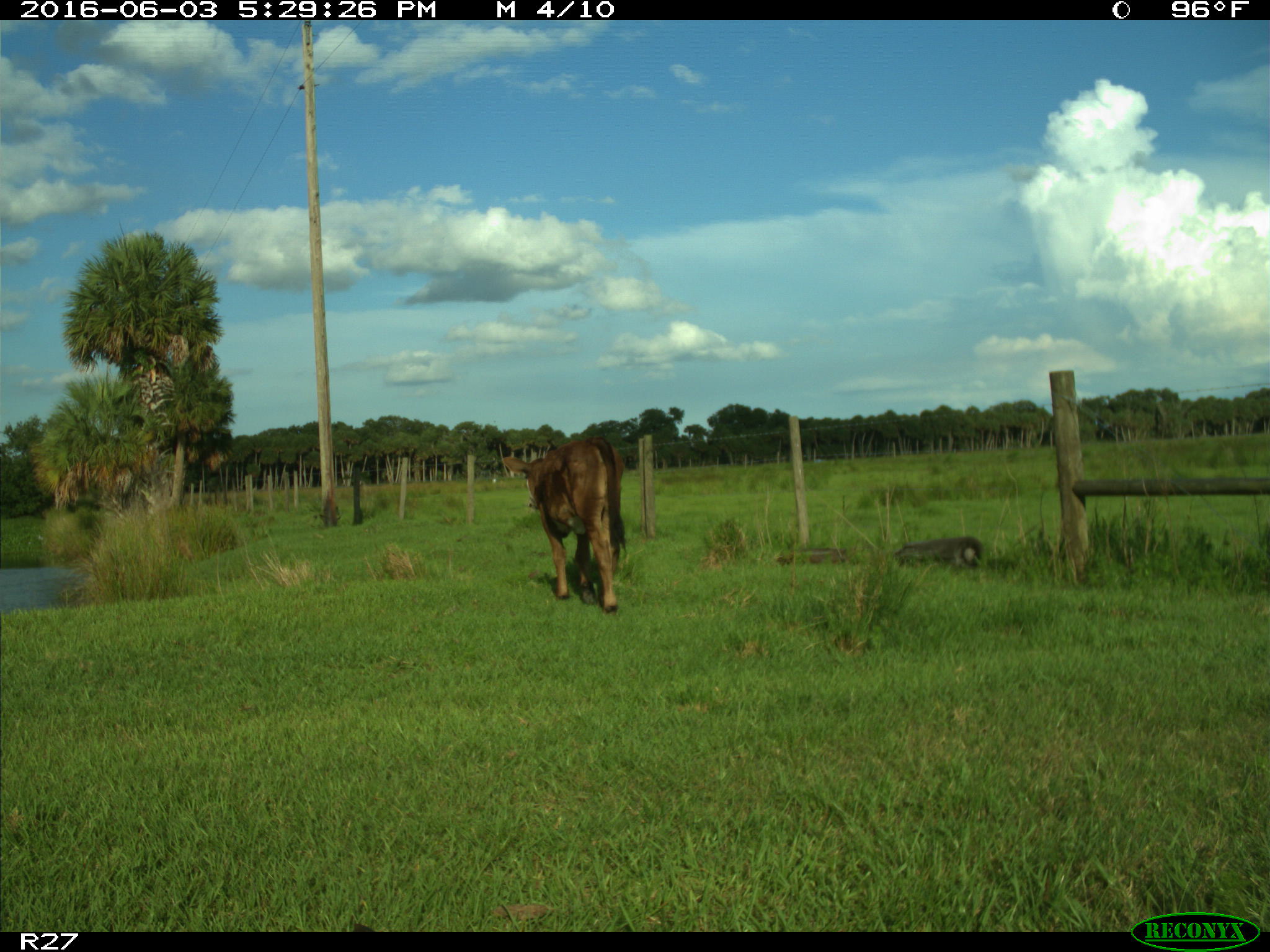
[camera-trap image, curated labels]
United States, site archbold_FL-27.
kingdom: Animalia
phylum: Chordata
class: Mammalia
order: Artiodactyla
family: Bovidae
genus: Bos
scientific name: Bos taurus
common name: domestic cow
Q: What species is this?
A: Bos taurus (domestic cow).